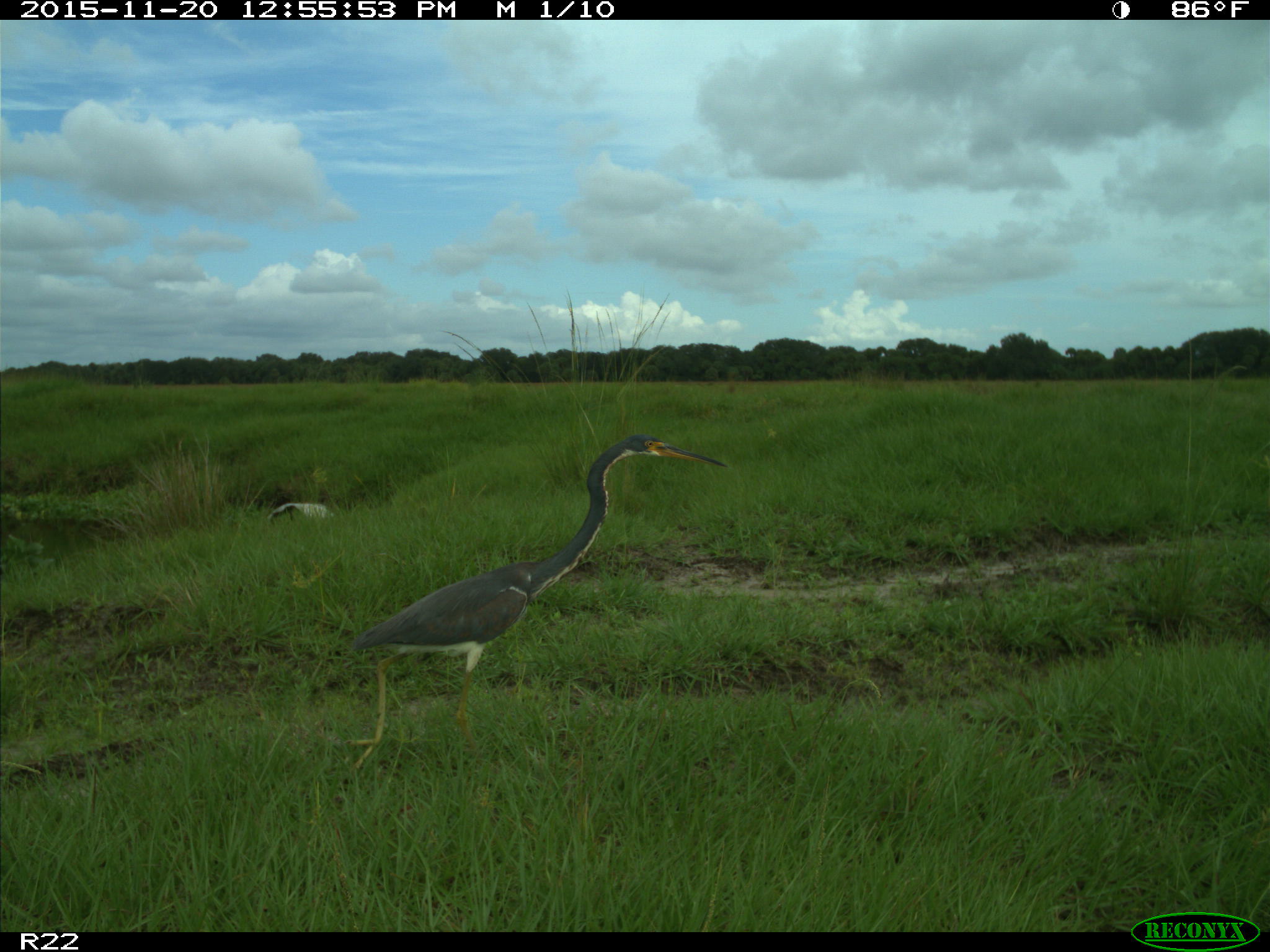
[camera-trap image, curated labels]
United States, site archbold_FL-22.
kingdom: Animalia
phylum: Chordata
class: Aves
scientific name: Aves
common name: birds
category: unidentified bird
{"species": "unidentified bird (birds) (Aves)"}